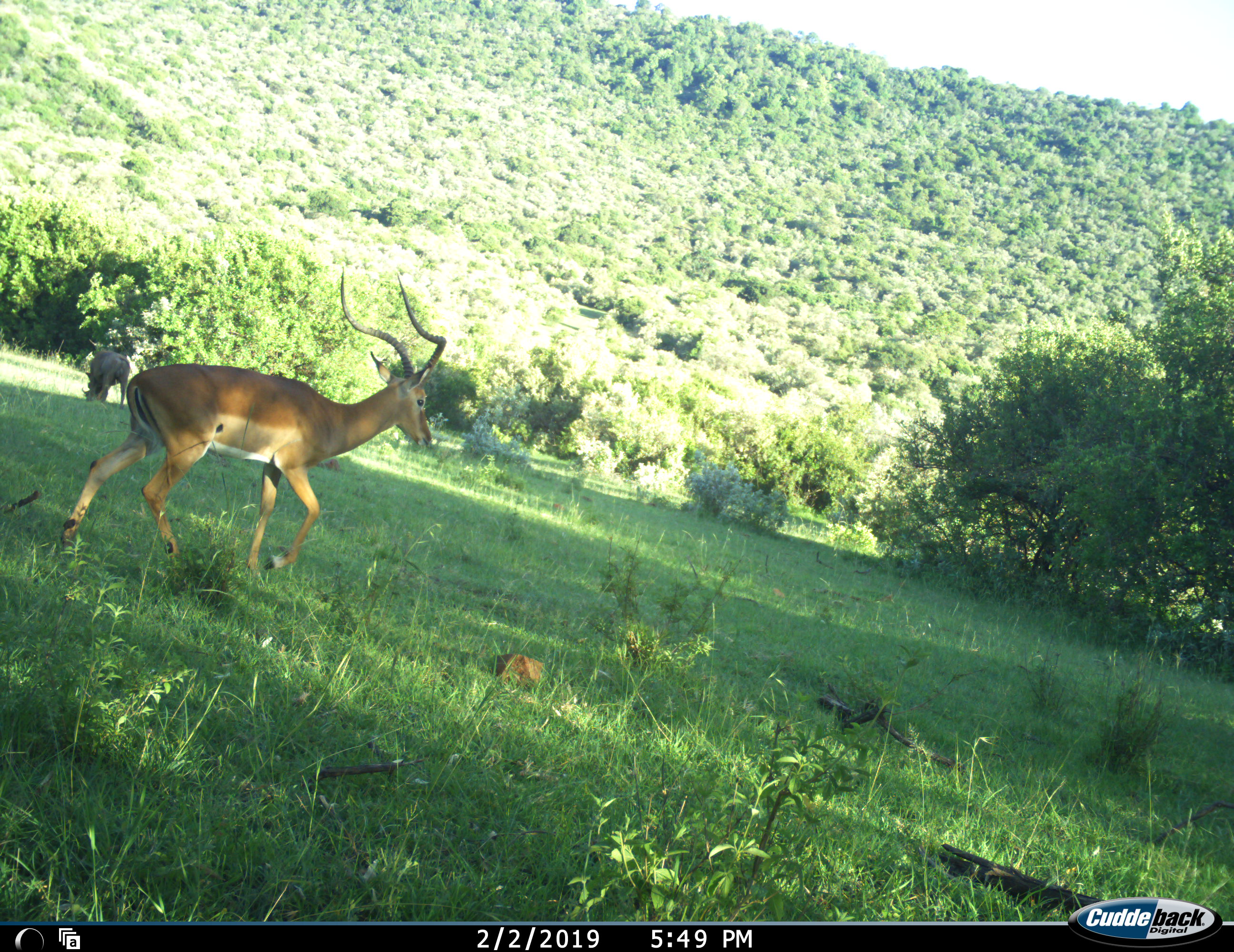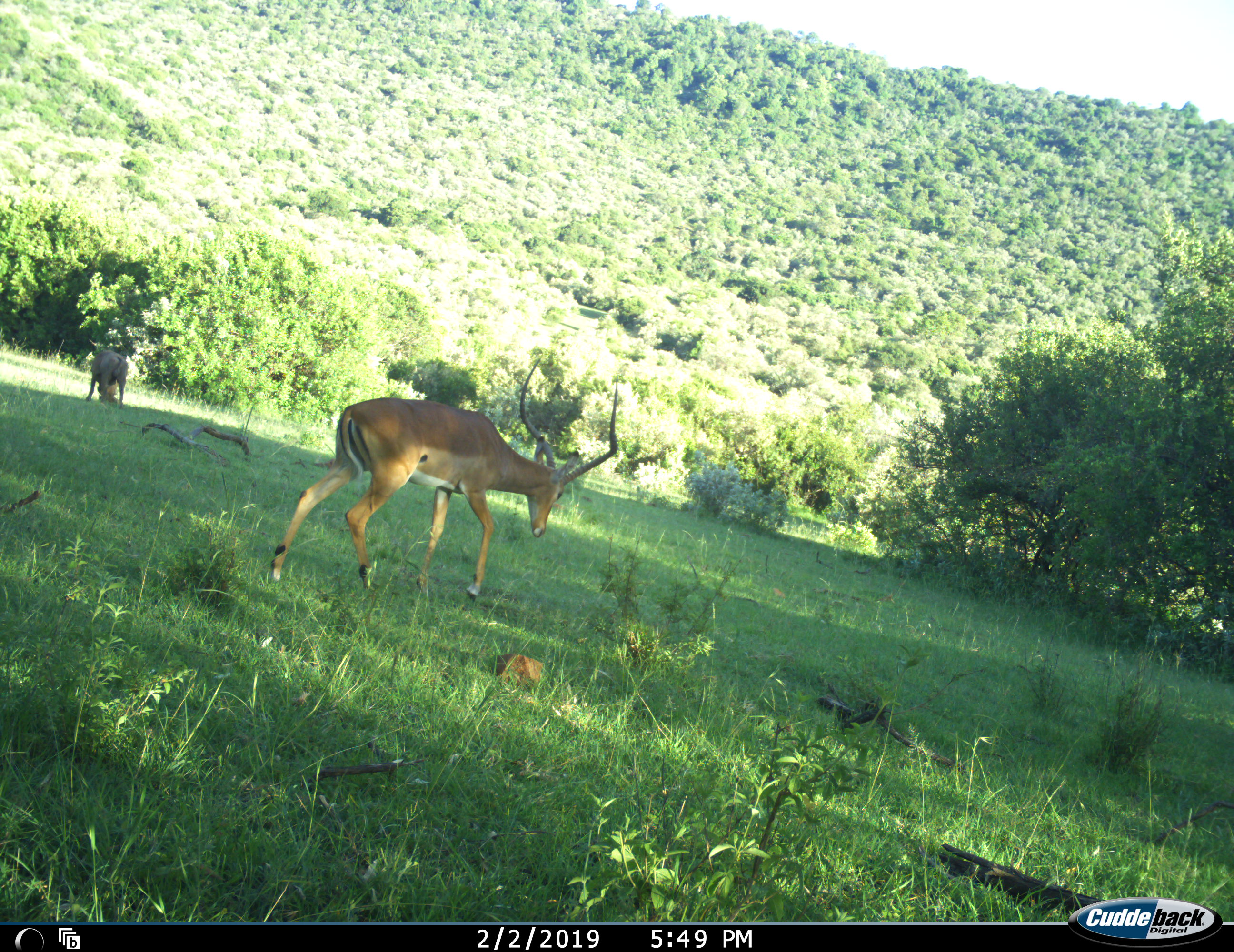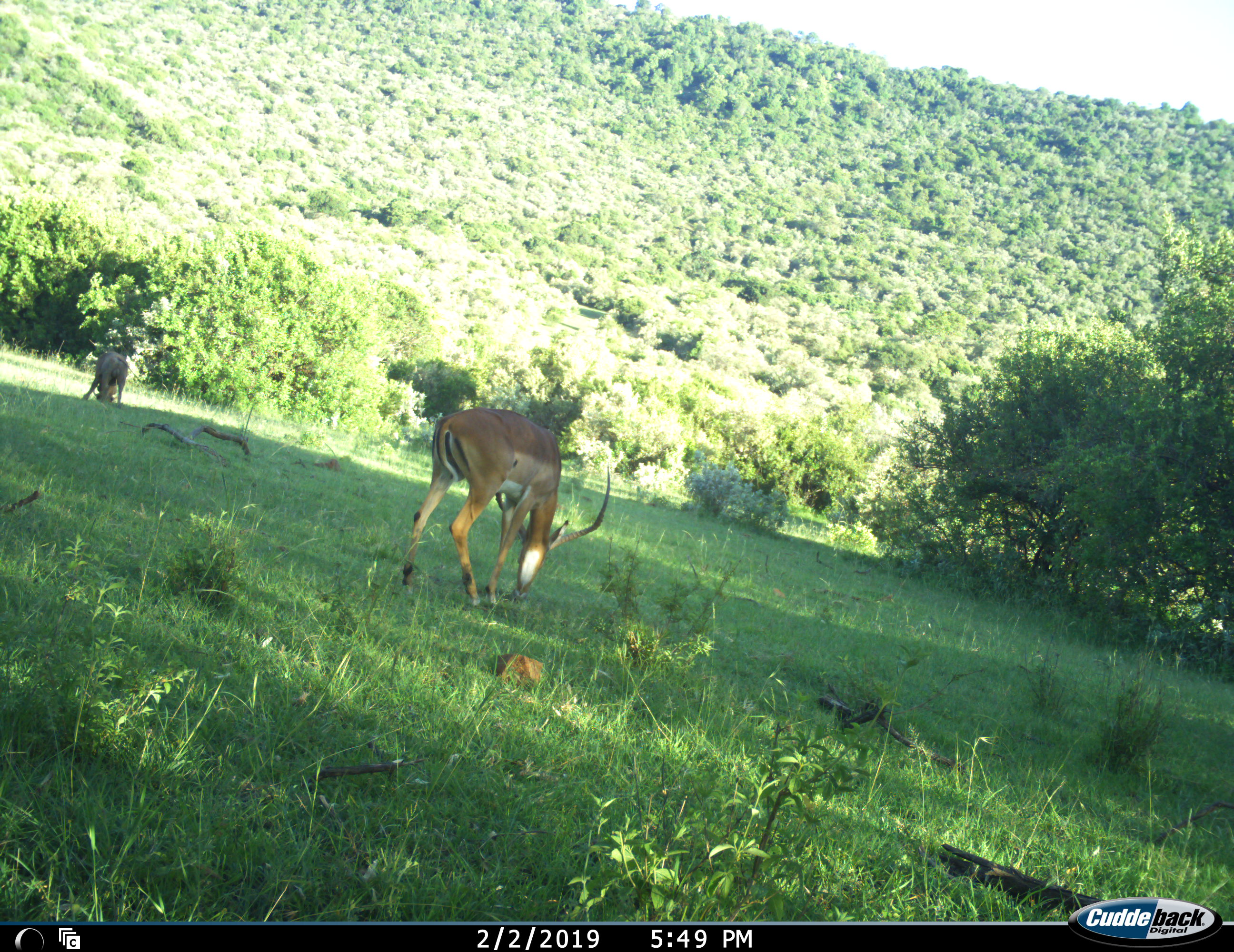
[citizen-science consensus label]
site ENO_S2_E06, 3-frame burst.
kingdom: Animalia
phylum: Chordata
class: Mammalia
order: Artiodactyla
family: Bovidae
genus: Aepyceros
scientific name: Aepyceros melampus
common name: impala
Impala (Aepyceros melampus), count 1. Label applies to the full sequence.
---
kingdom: Animalia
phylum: Chordata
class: Mammalia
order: Artiodactyla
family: Suidae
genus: Phacochoerus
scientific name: Phacochoerus africanus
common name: warthog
Warthog (Phacochoerus africanus), count 1. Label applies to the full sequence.